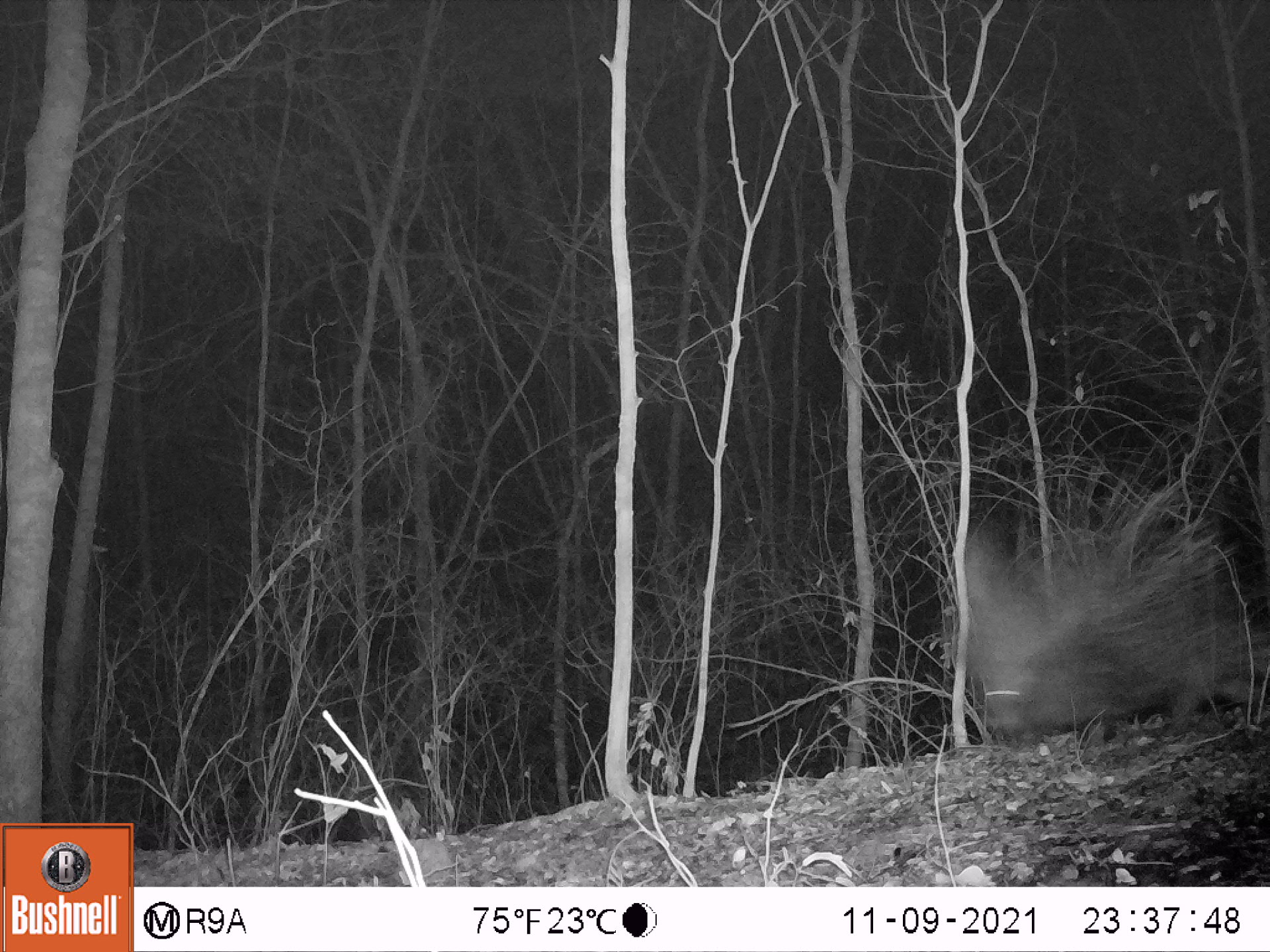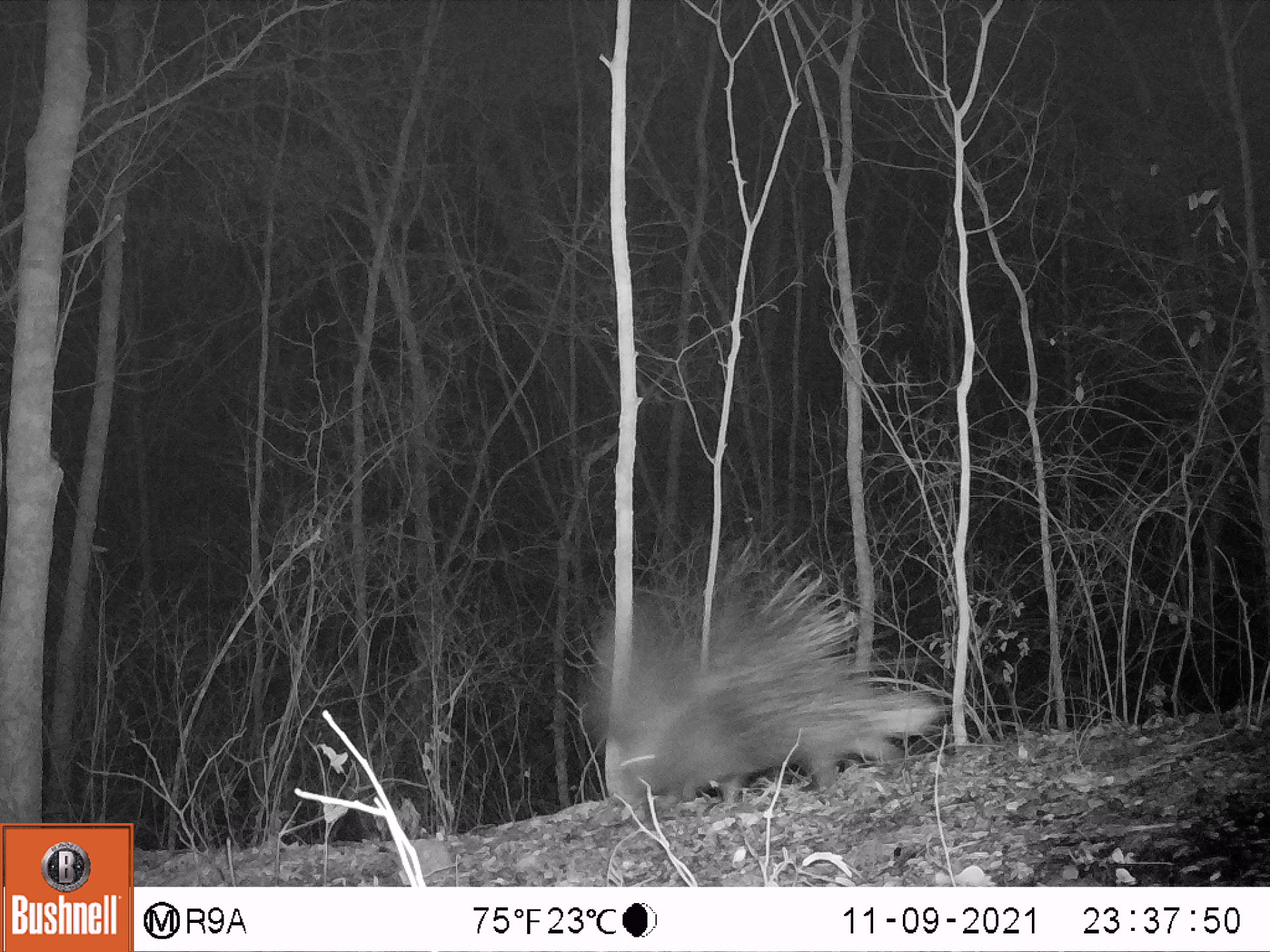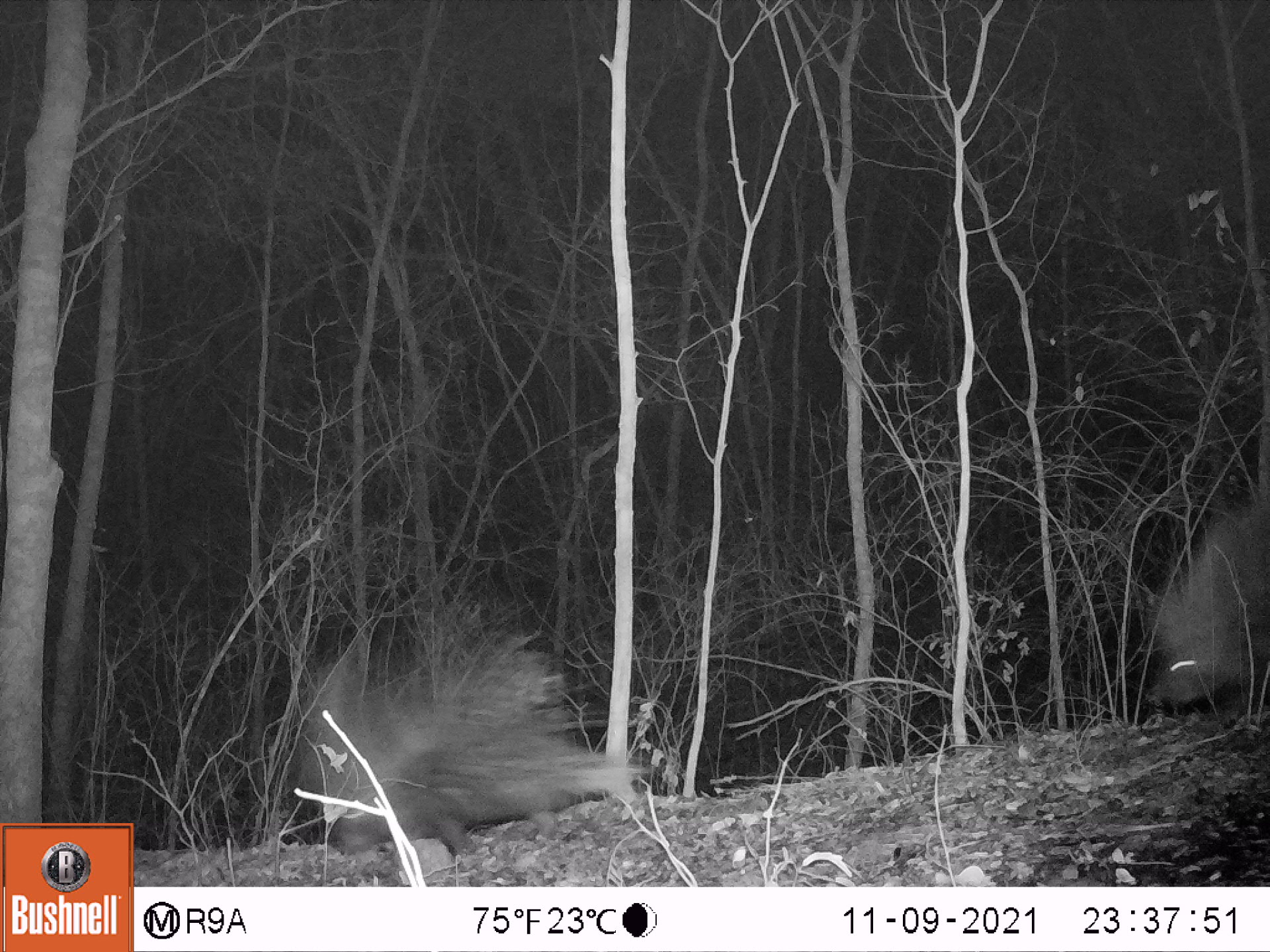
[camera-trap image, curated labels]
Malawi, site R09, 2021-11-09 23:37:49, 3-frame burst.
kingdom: Animalia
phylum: Chordata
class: Mammalia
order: Rodentia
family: Hystricidae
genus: Hystrix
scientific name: Hystrix africaeaustralis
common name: cape porcupine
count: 1